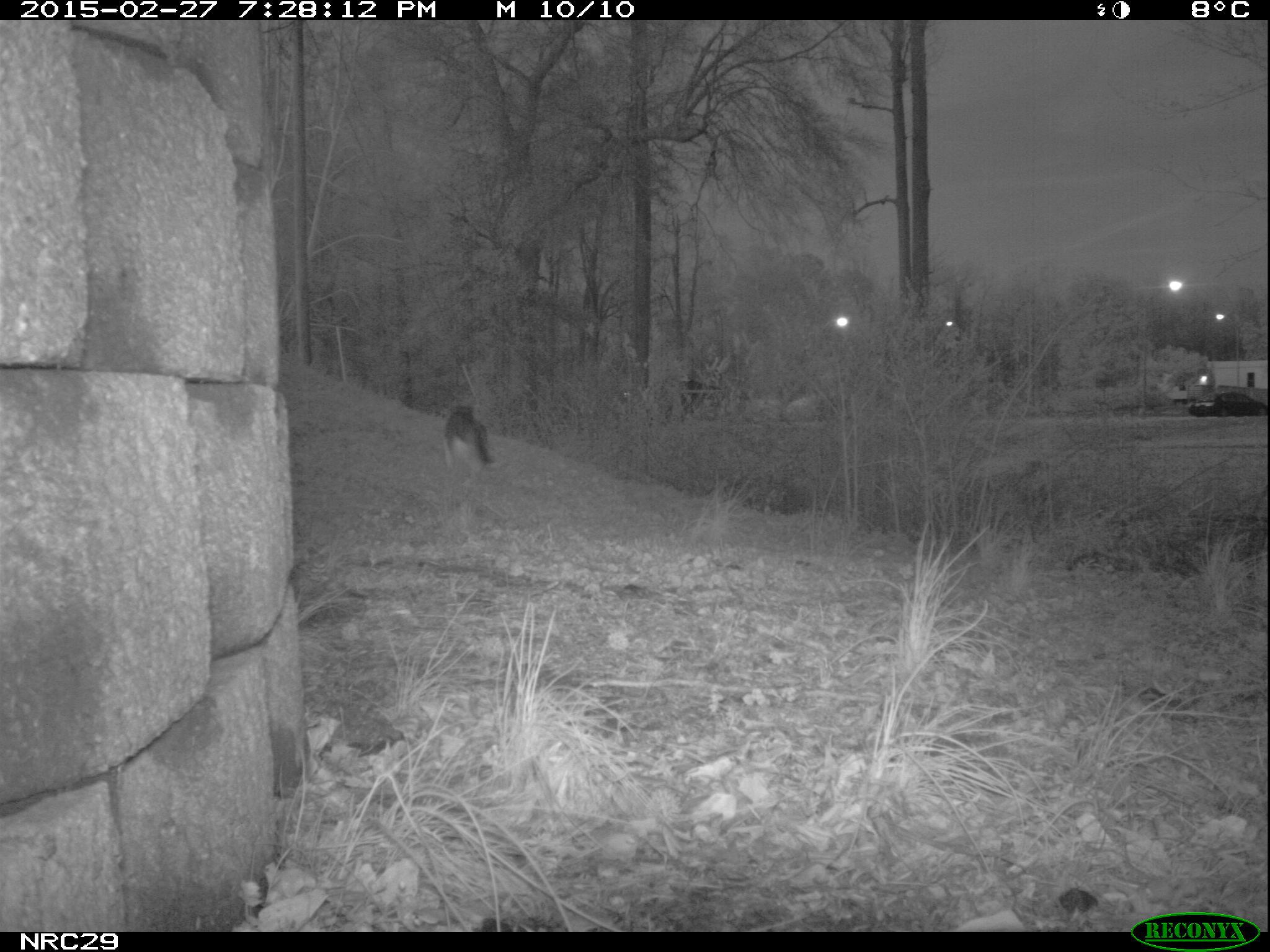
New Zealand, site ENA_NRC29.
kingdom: Animalia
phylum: Chordata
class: Mammalia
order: Carnivora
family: Felidae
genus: Felis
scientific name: Felis catus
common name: domestic cat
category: cat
Cat (domestic cat) (Felis catus).